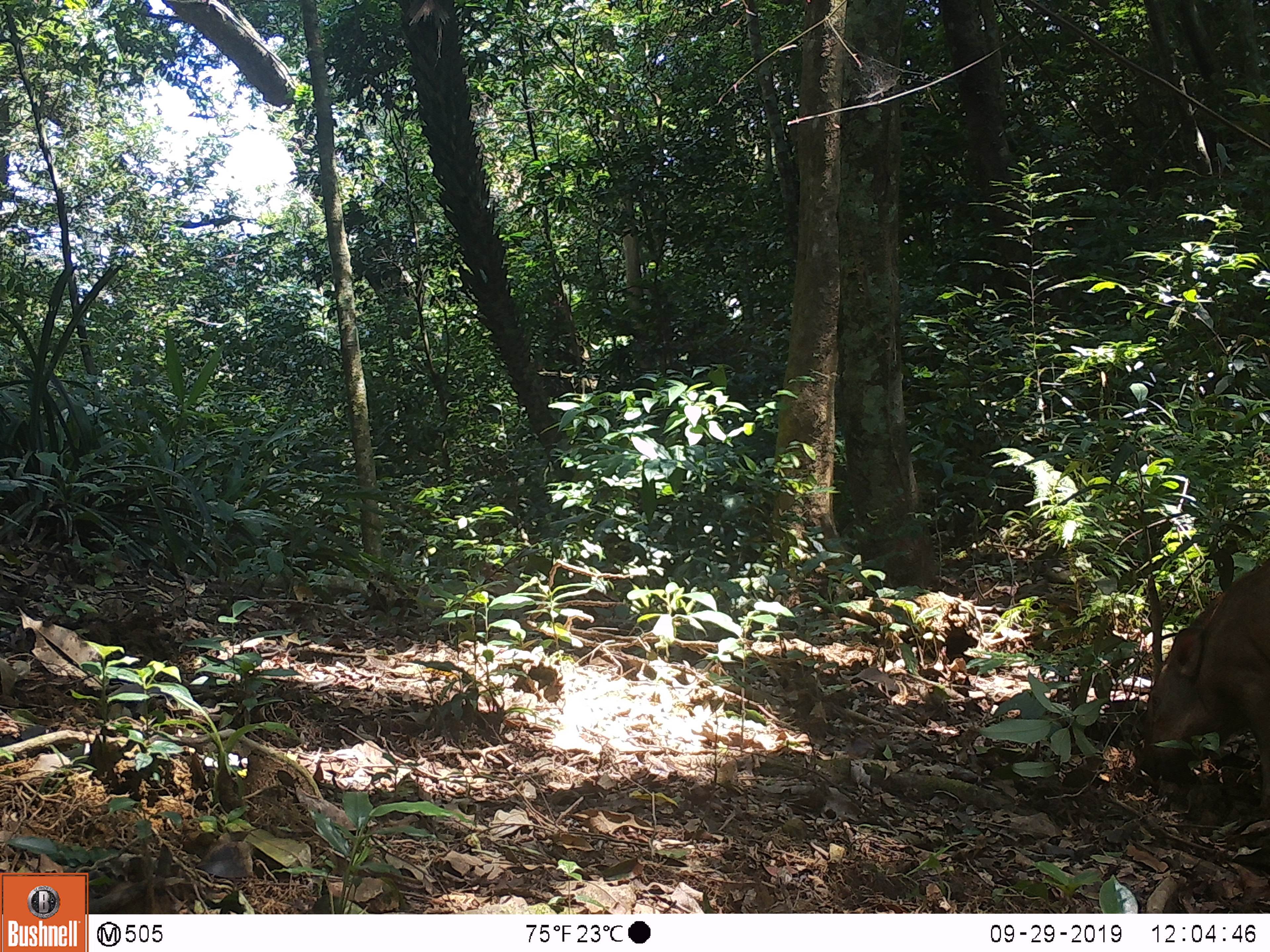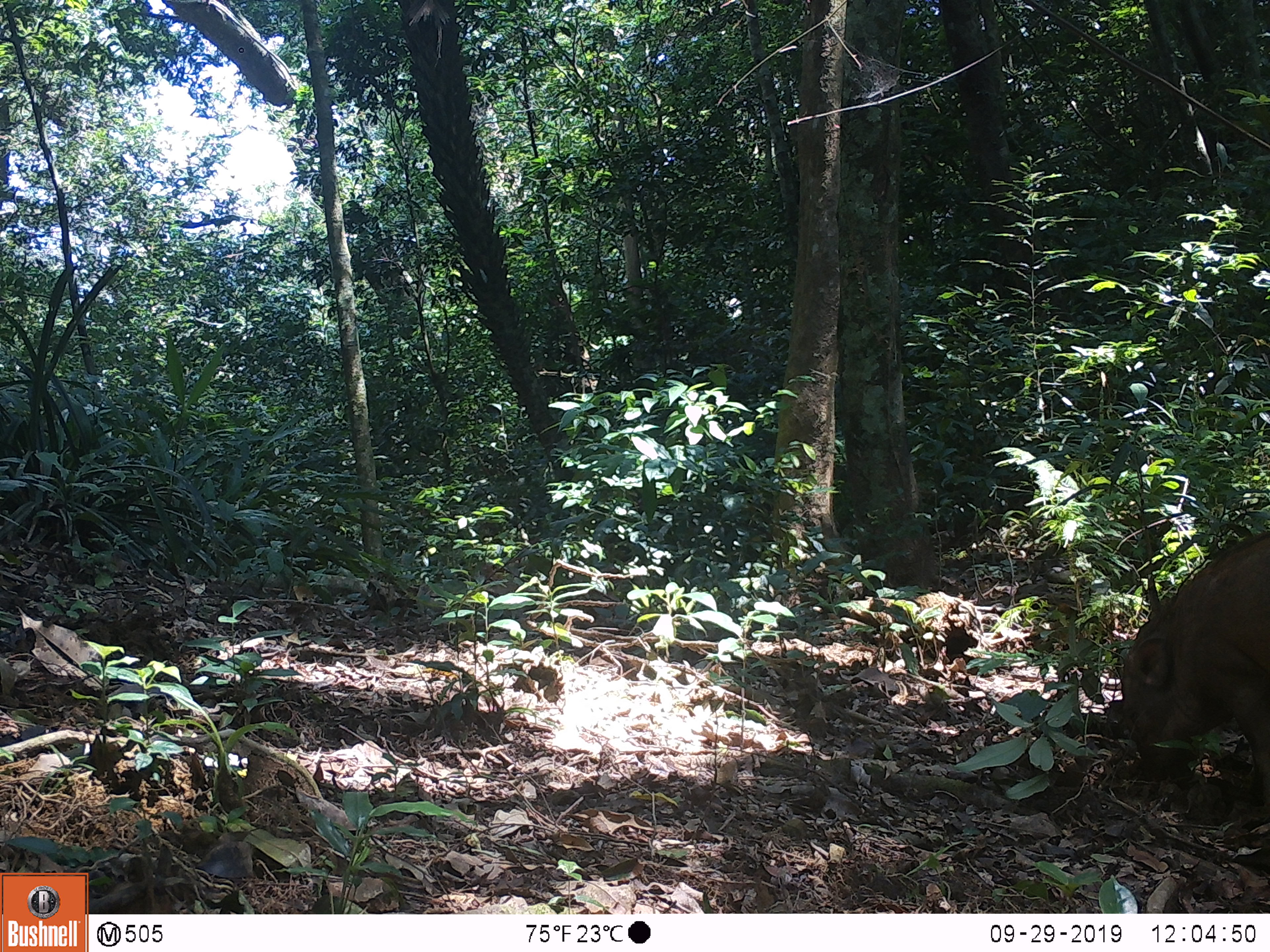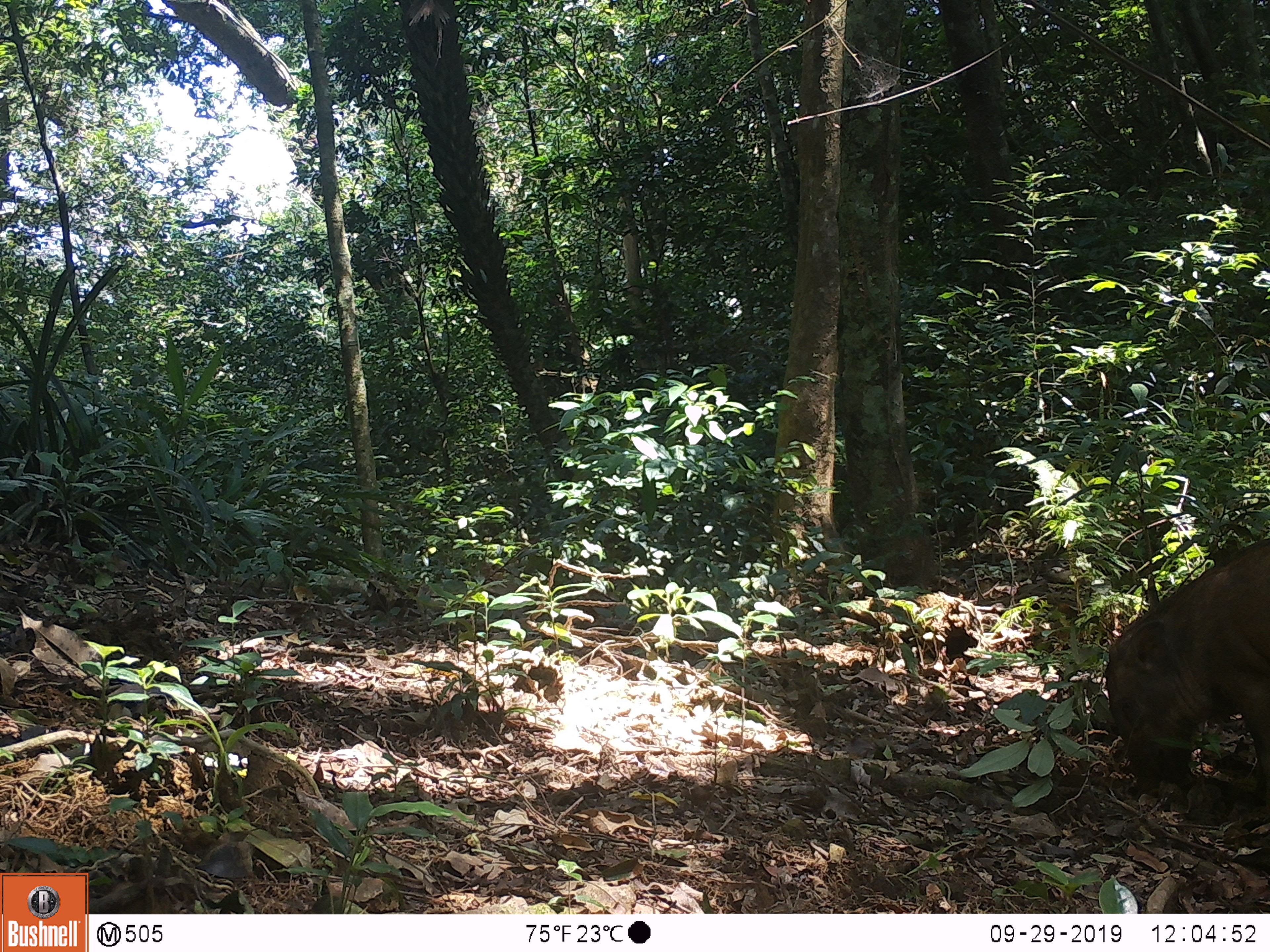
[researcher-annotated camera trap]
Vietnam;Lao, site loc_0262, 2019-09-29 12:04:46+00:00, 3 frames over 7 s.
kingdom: Animalia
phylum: Chordata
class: Mammalia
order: Artiodactyla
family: Suidae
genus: Sus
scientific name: Sus scrofa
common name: eurasian wild pig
Eurasian wild pig (Sus scrofa). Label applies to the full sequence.